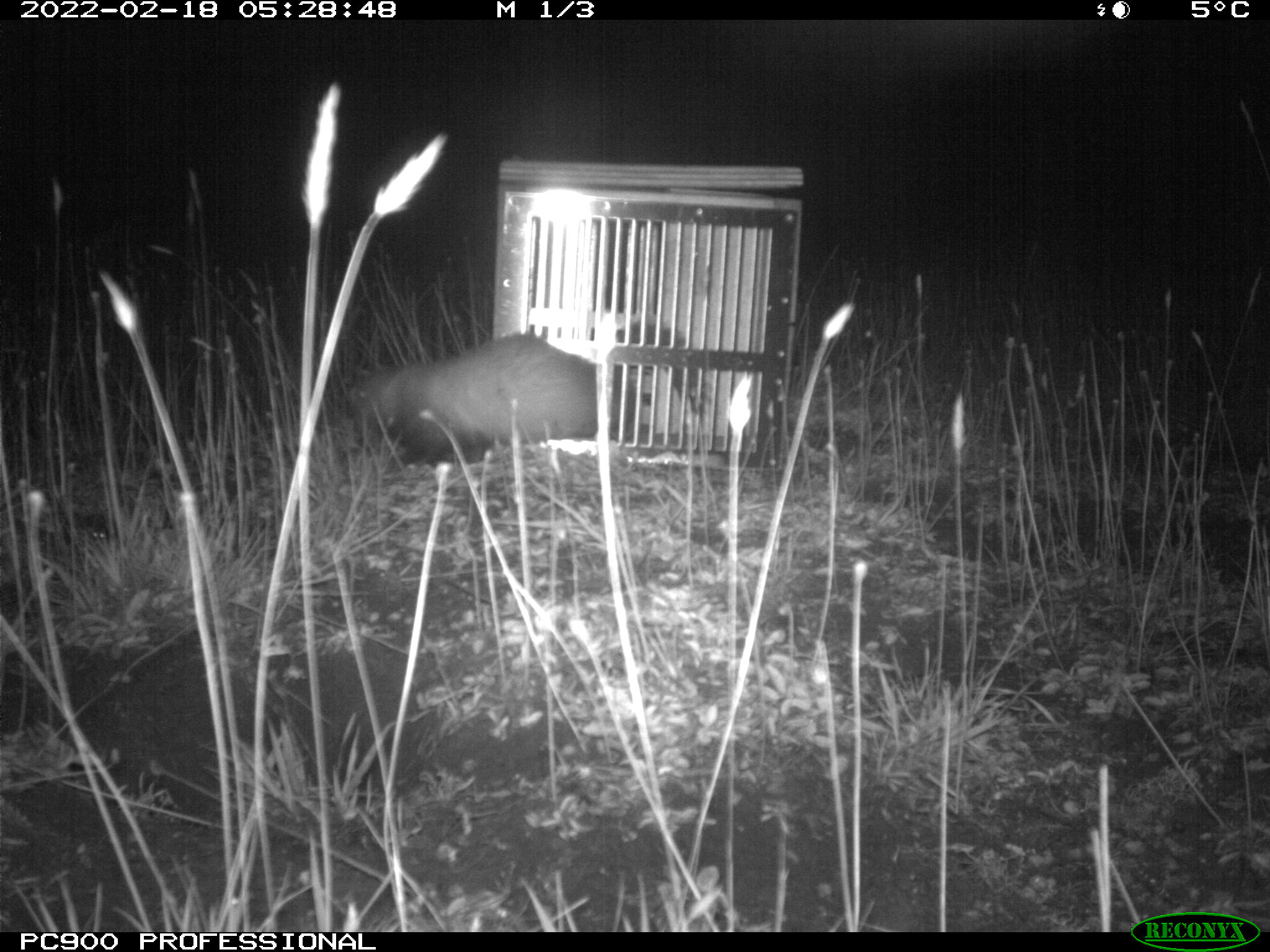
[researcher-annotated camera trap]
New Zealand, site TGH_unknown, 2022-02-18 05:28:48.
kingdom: Animalia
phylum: Chordata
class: Mammalia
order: Carnivora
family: Mustelidae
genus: Mustela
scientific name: Mustela furo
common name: ferret